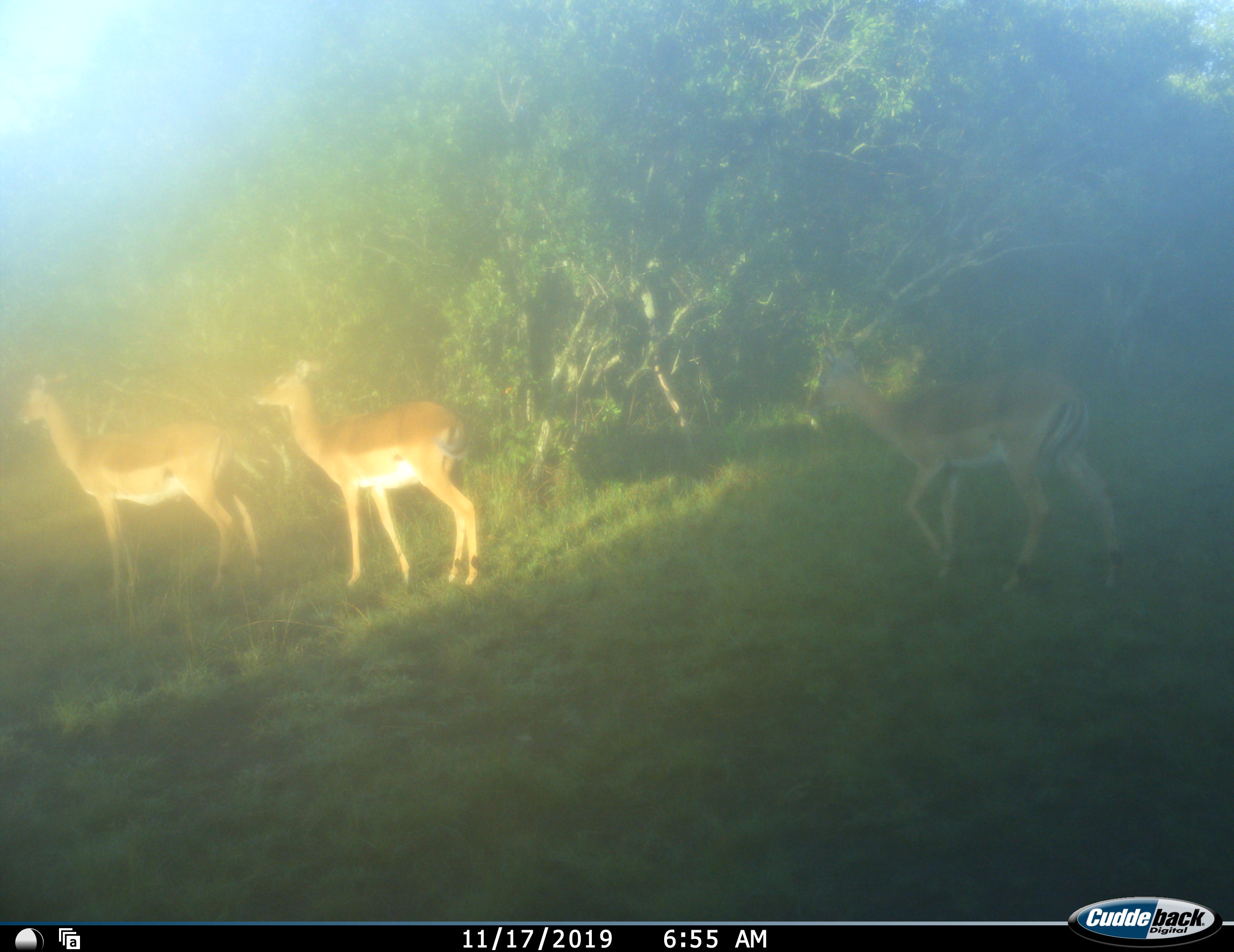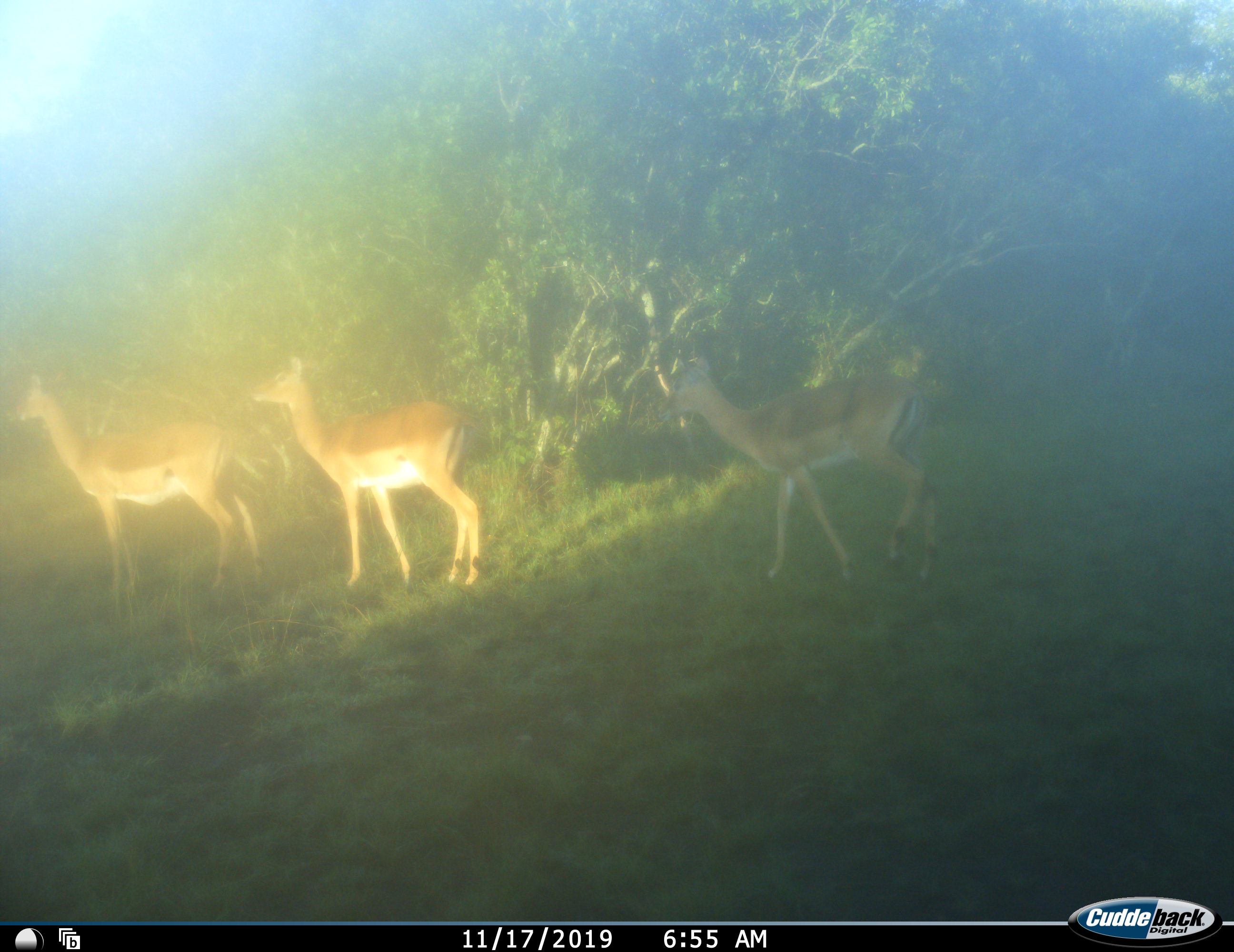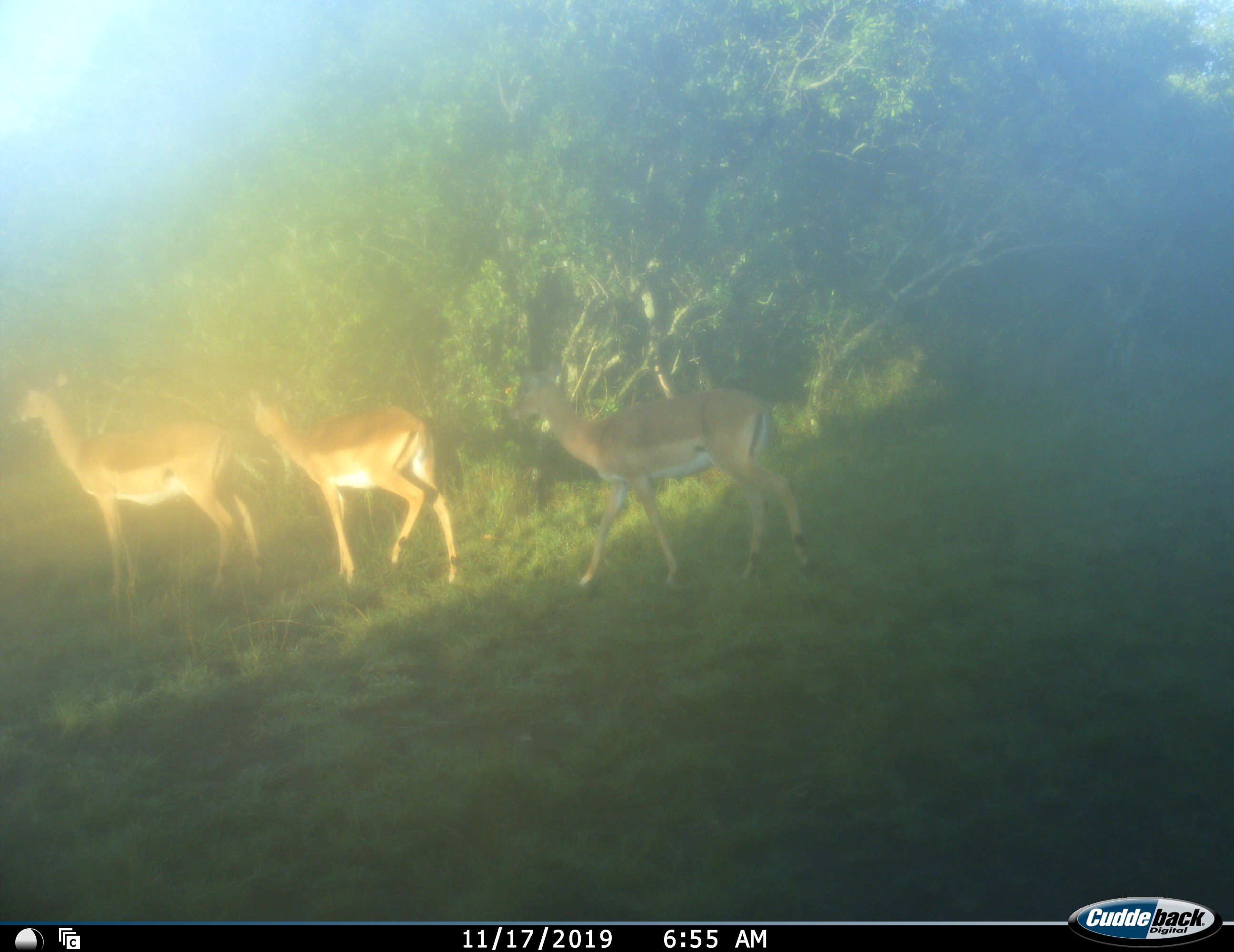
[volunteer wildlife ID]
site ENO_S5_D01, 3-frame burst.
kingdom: Animalia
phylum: Chordata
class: Mammalia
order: Artiodactyla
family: Bovidae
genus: Aepyceros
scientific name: Aepyceros melampus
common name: impala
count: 3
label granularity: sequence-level